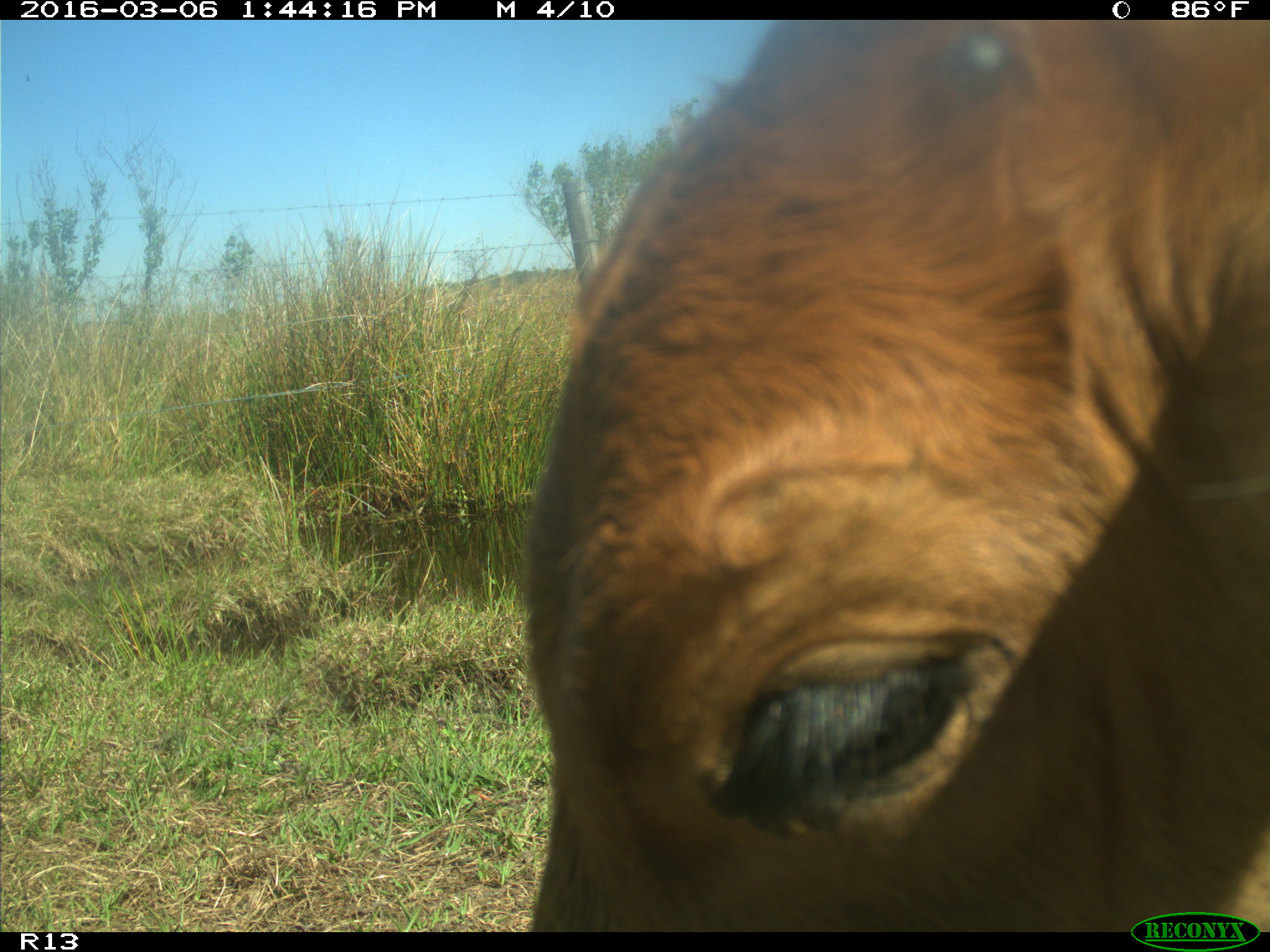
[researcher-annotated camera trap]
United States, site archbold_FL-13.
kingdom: Animalia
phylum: Chordata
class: Mammalia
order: Artiodactyla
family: Bovidae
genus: Bos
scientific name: Bos taurus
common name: domestic cow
Bos taurus (domestic cow).